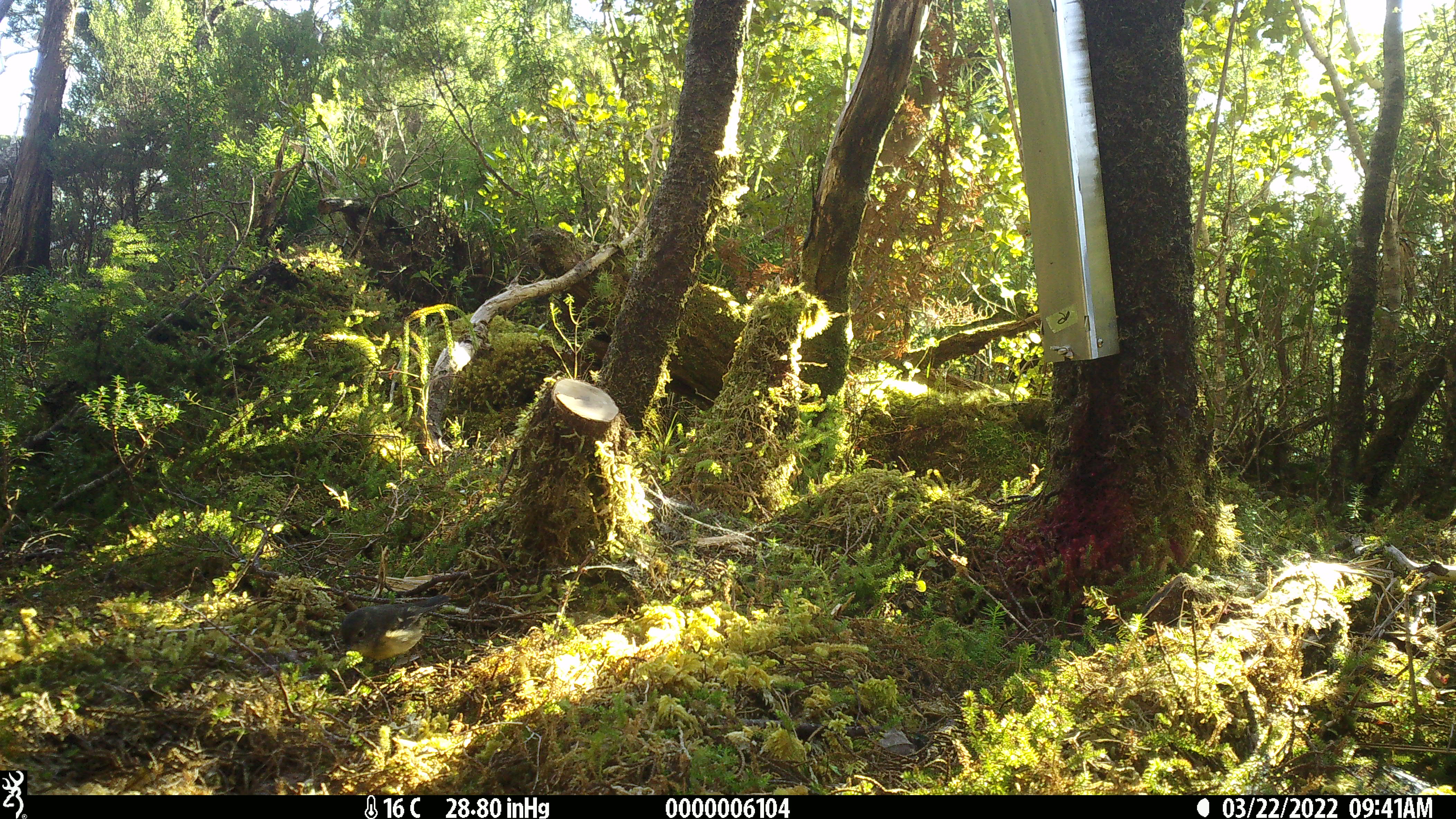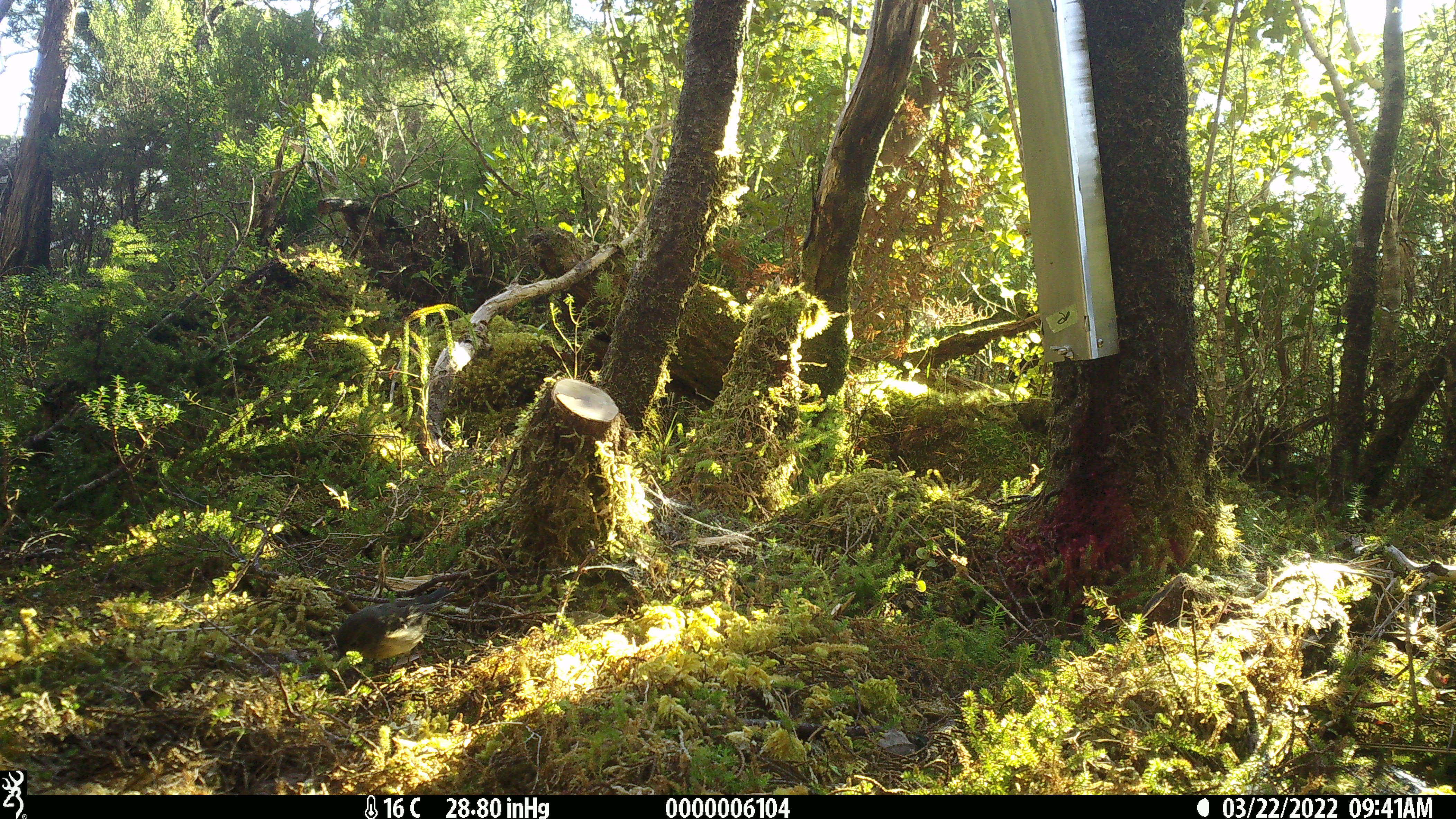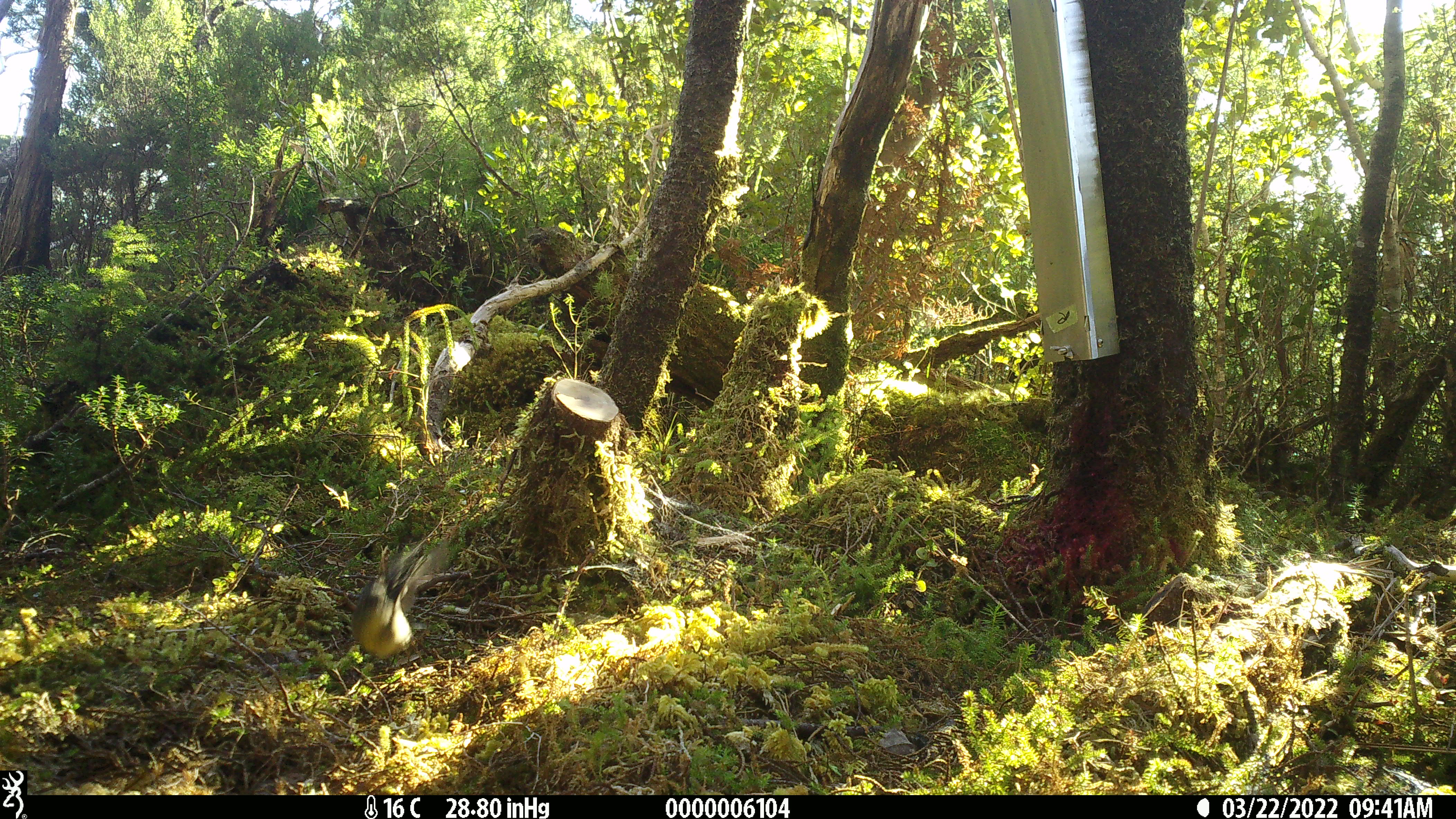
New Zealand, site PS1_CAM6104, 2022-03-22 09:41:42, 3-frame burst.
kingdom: Animalia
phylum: Chordata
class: Aves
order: Passeriformes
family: Petroicidae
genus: Petroica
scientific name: Petroica macrocephala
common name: tomtit